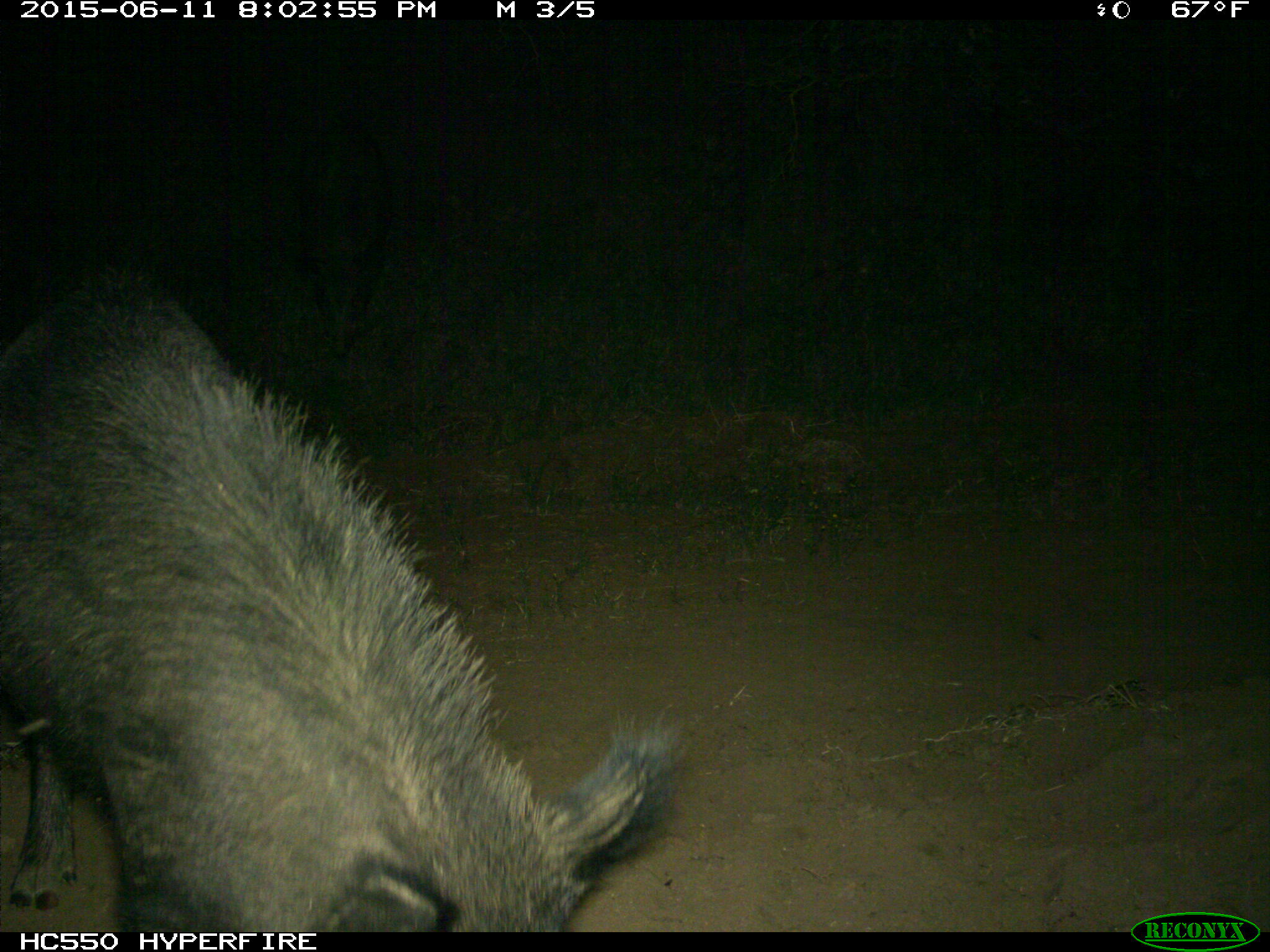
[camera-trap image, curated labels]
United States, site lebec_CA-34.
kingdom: Animalia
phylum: Chordata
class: Mammalia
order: Artiodactyla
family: Suidae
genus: Sus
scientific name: Sus scrofa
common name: wild boar